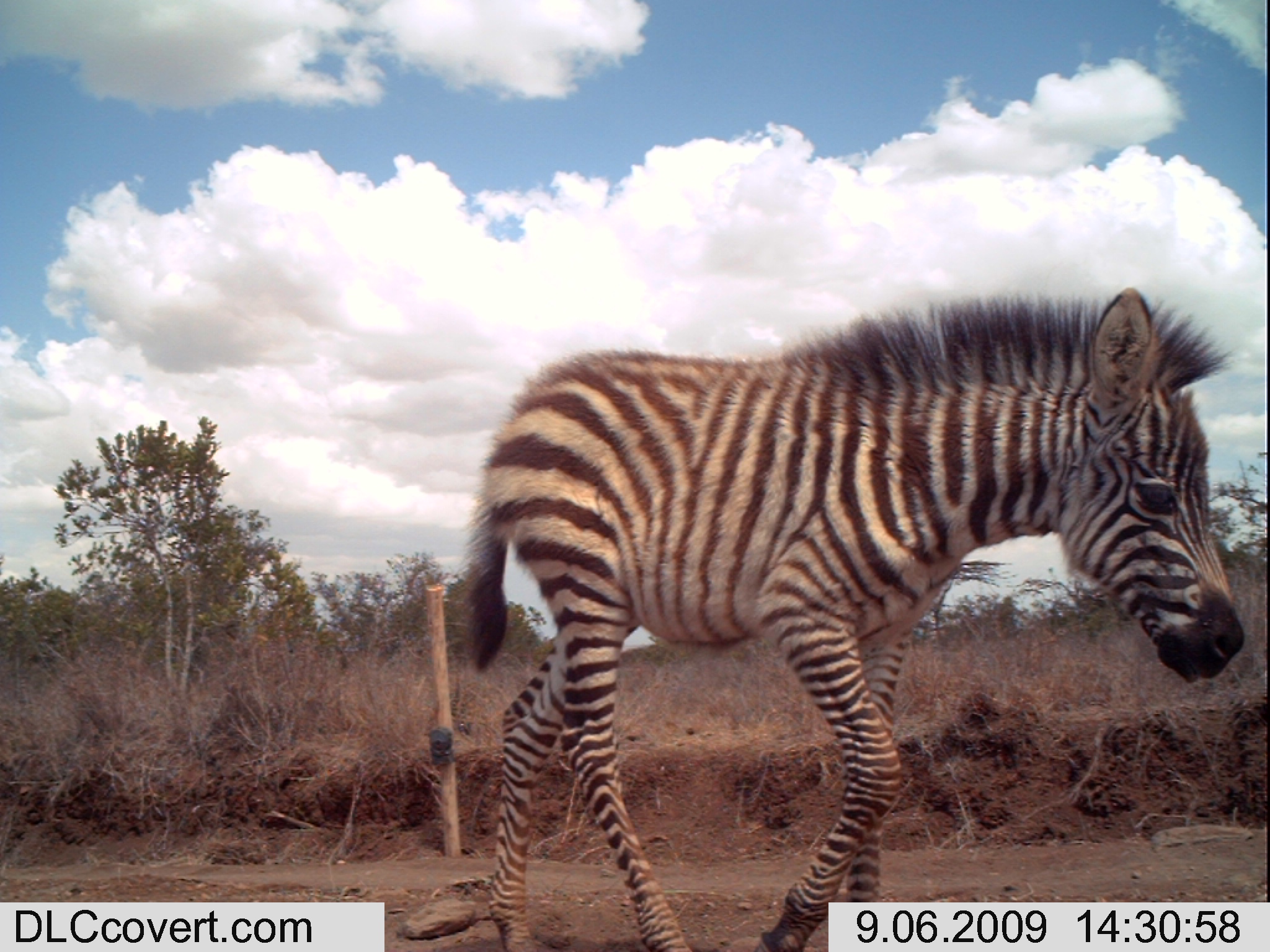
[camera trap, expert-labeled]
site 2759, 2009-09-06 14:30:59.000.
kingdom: Animalia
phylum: Chordata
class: Mammalia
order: Perissodactyla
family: Equidae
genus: Equus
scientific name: Equus quagga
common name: plains zebra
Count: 1.